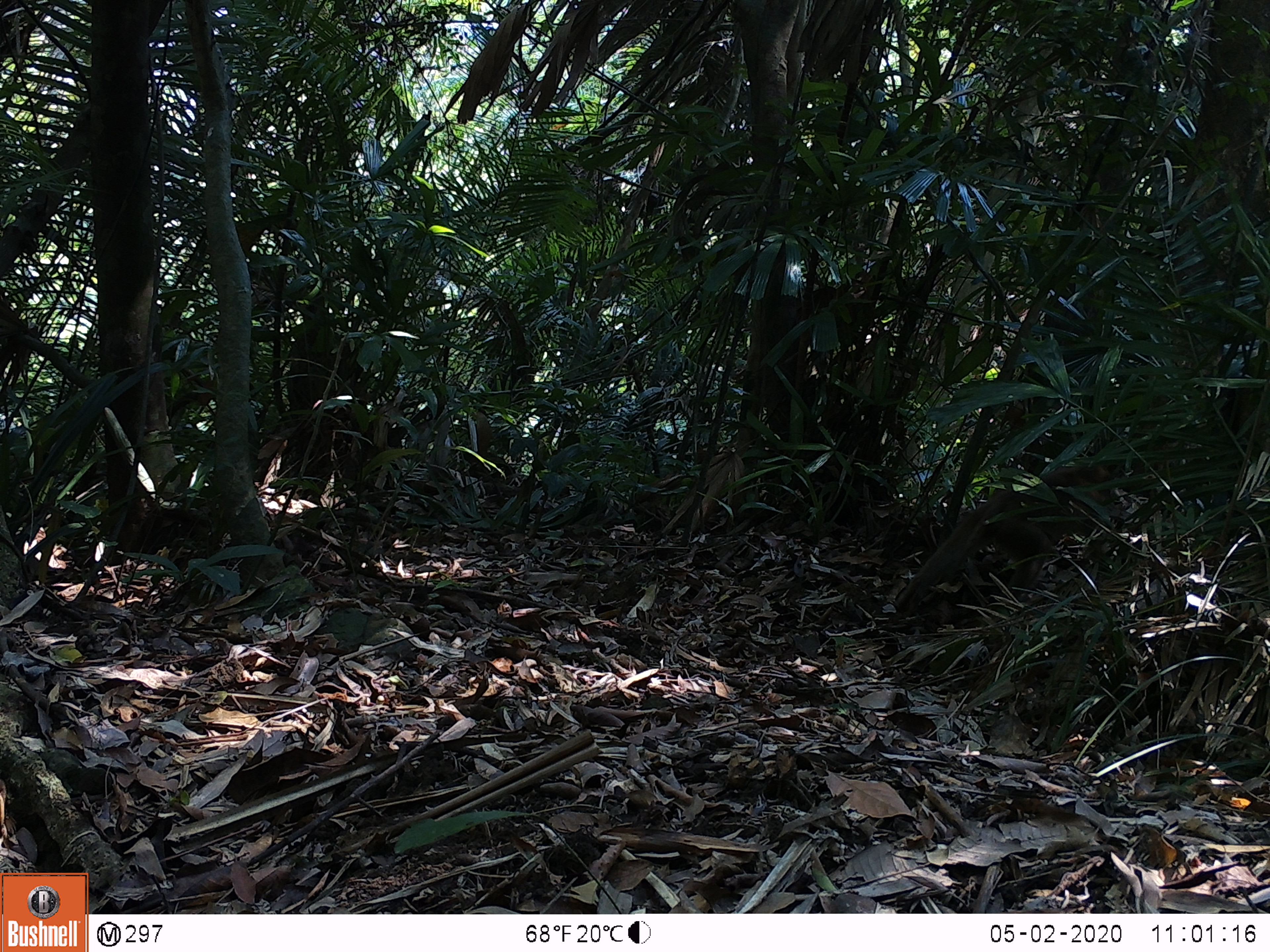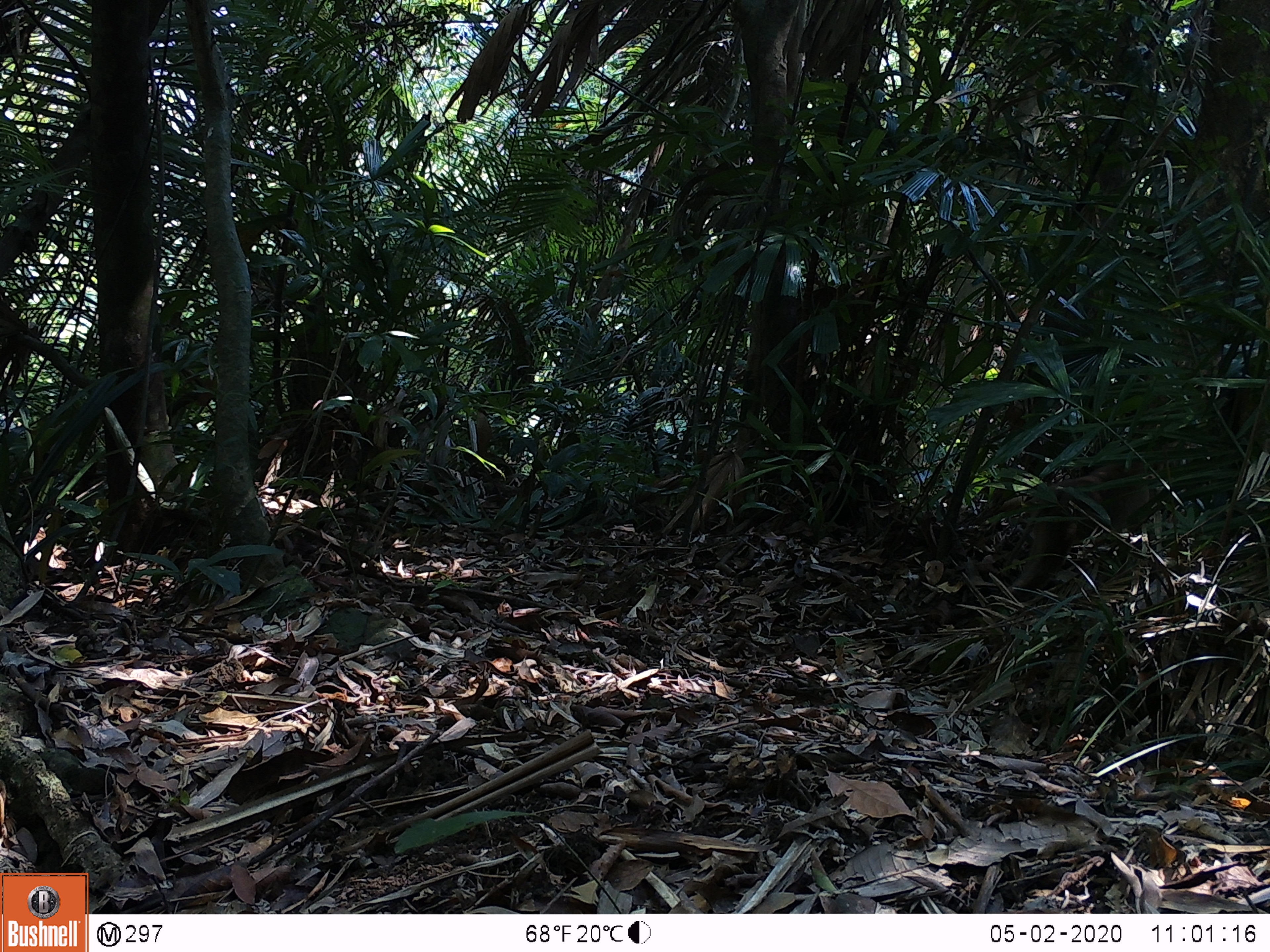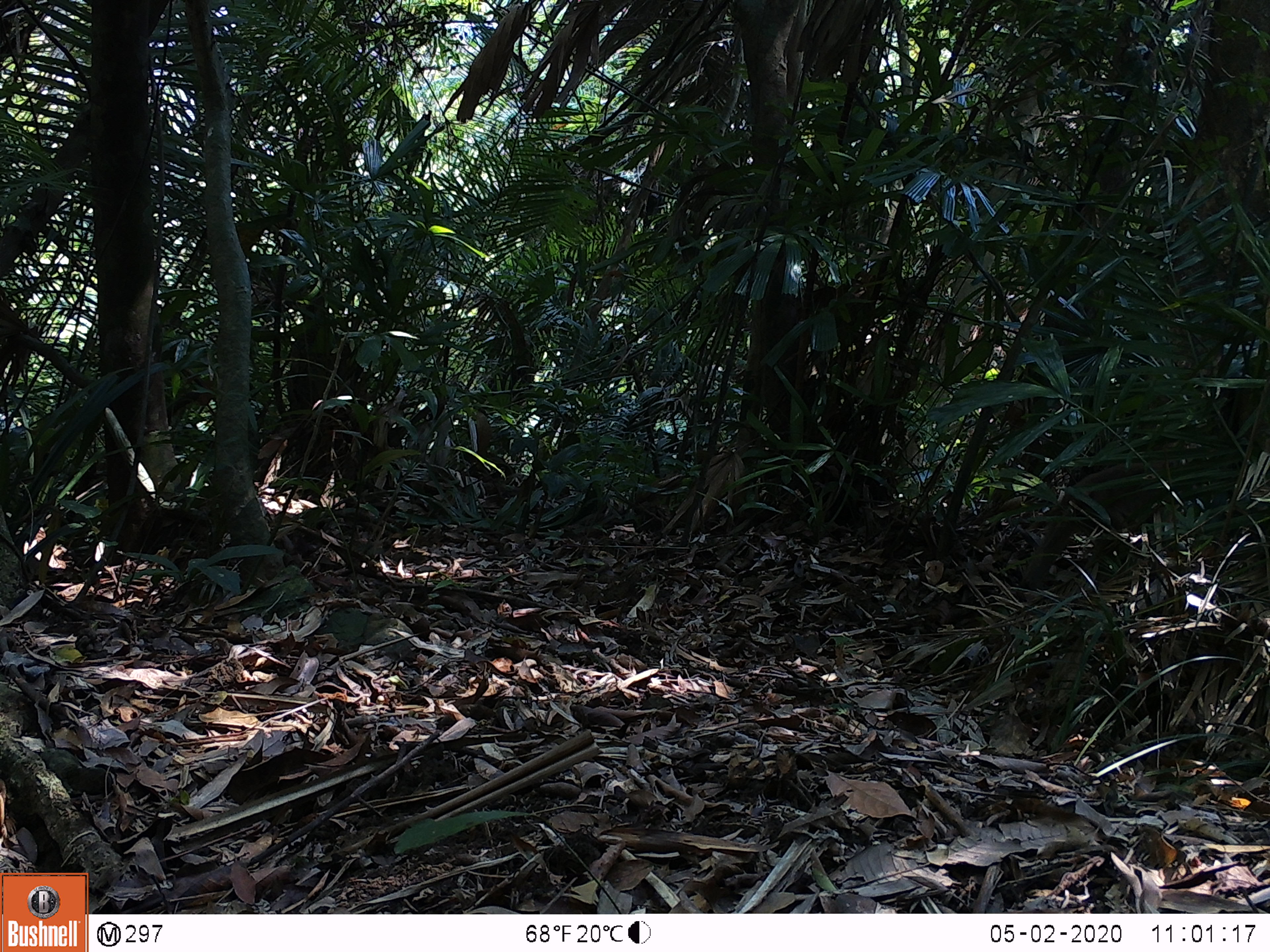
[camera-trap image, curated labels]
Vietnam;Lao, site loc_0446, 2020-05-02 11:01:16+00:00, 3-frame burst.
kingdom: Animalia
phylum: Chordata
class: Mammalia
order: Primates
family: Cercopithecidae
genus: Macaca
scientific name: Macaca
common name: macaques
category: assam or rhesus macaque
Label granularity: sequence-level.